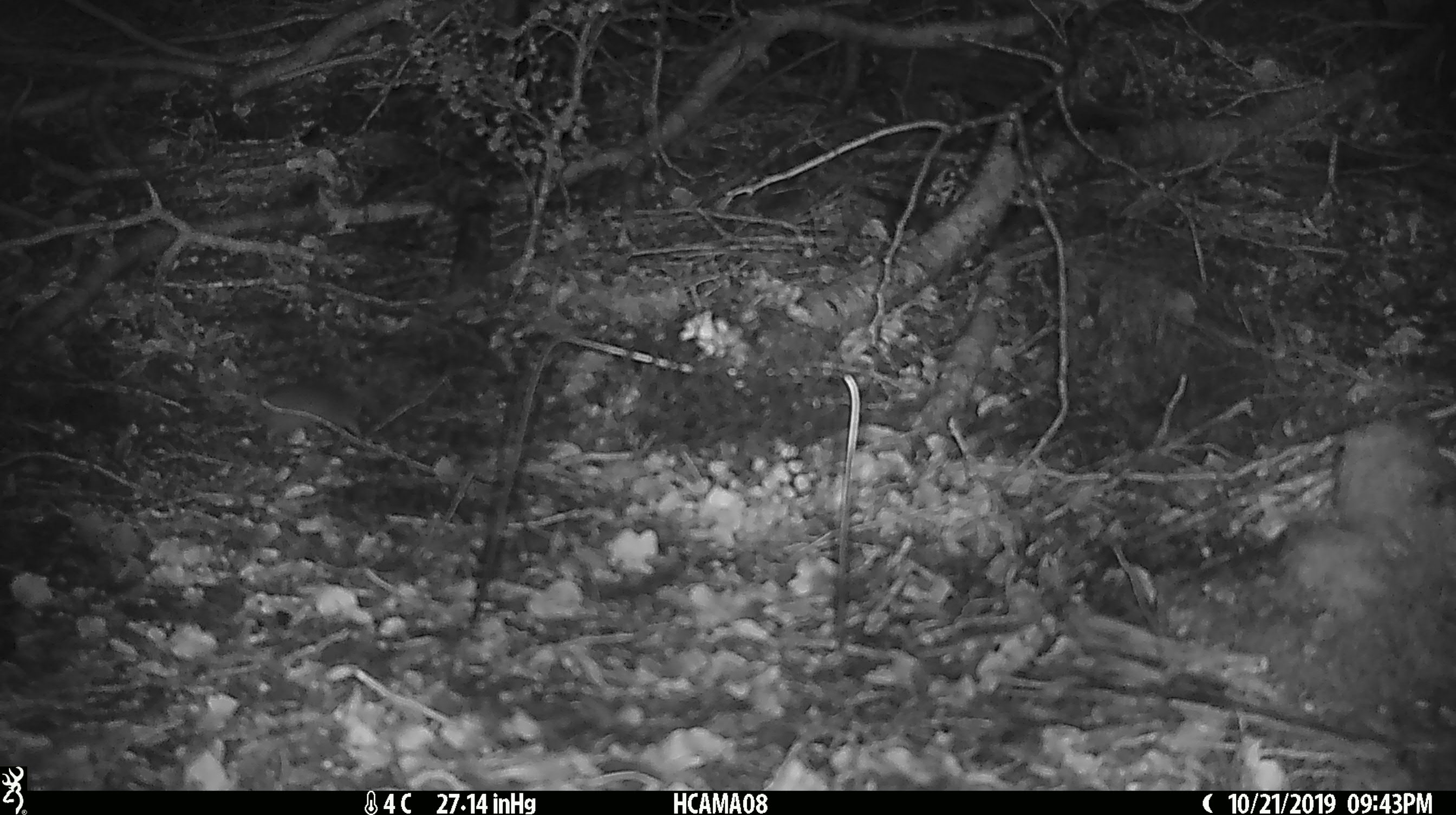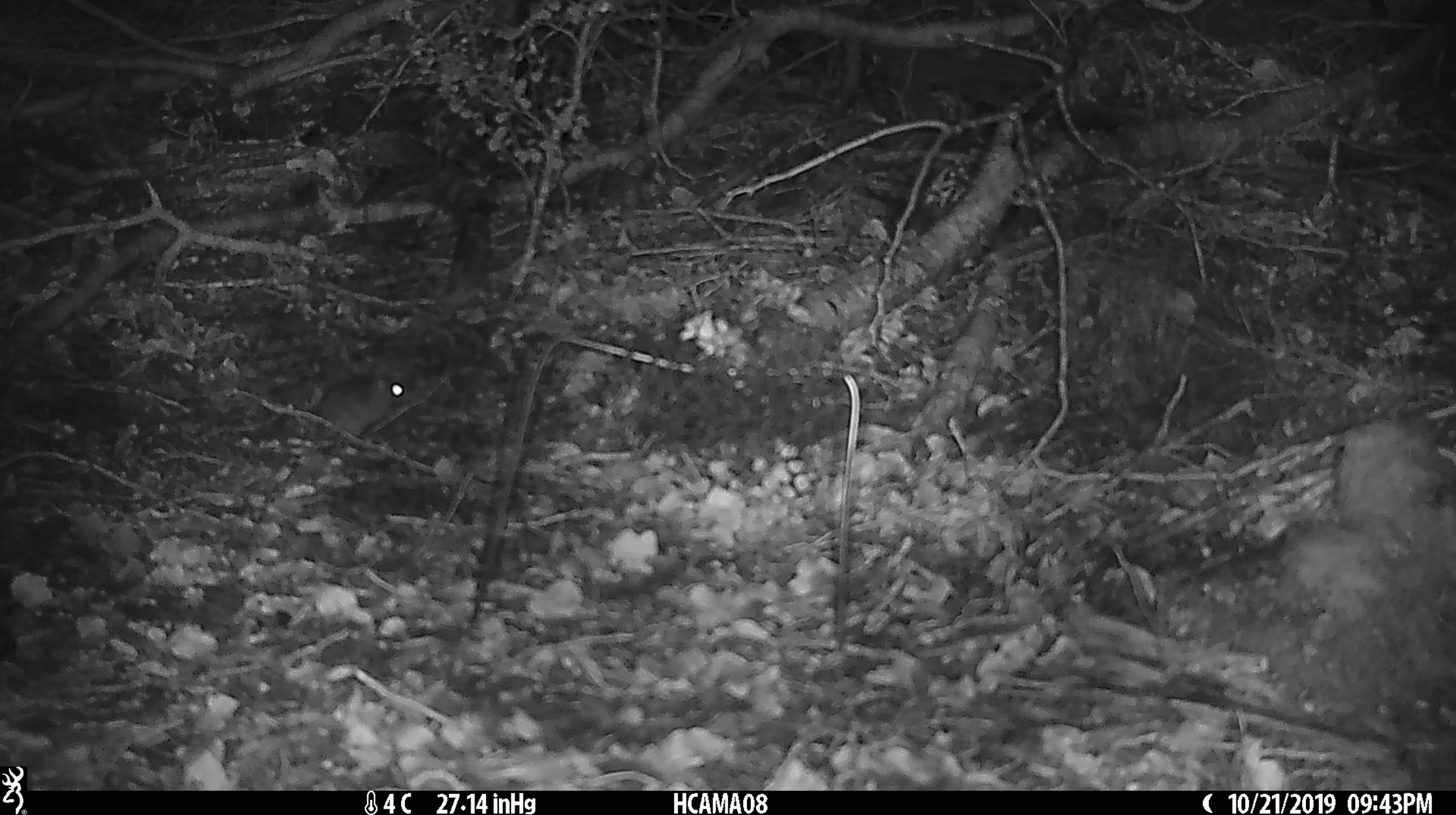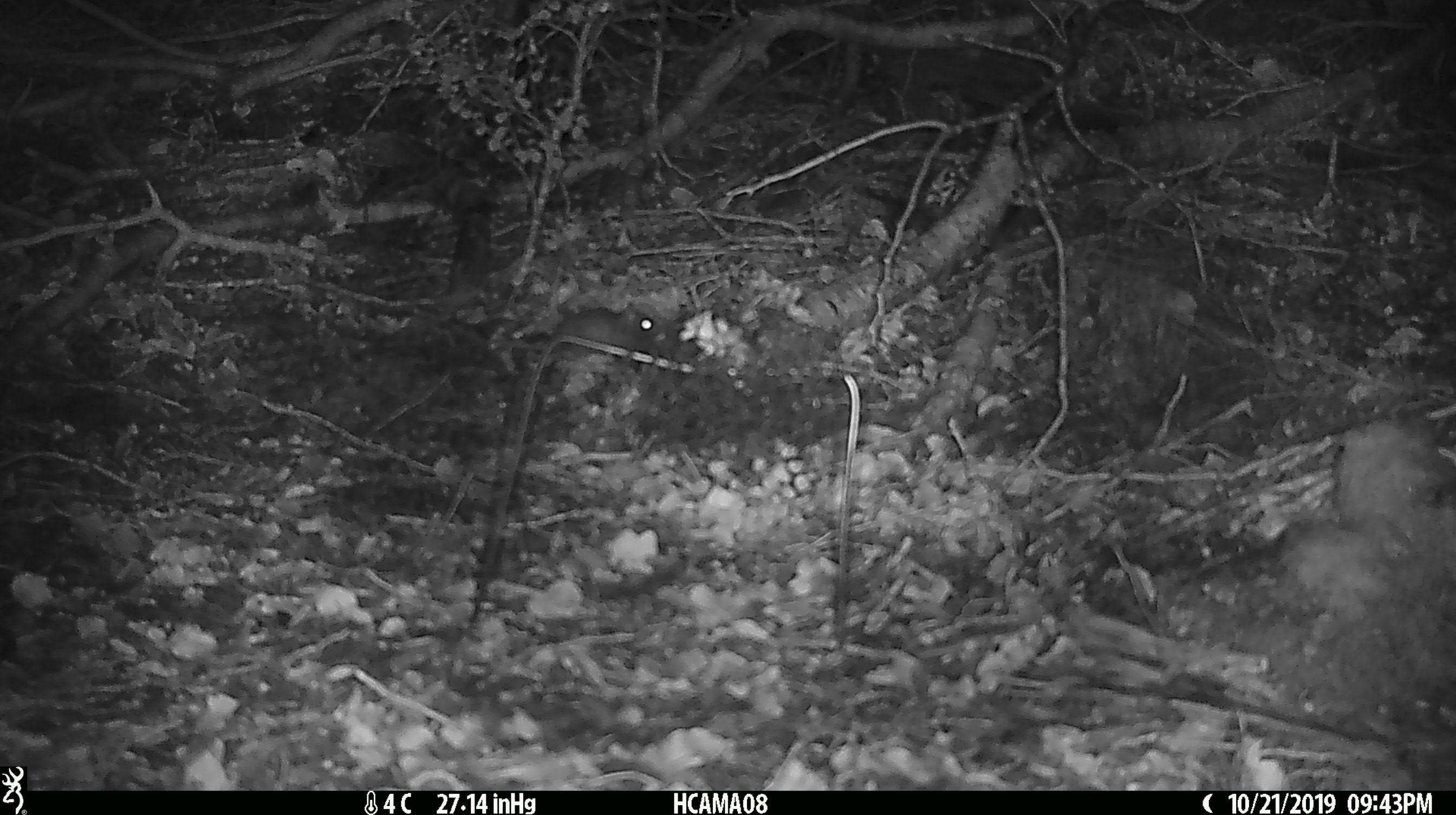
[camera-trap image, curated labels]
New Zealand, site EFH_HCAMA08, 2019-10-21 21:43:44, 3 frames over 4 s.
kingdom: Animalia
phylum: Chordata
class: Mammalia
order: Rodentia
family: Muridae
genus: Mus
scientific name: Mus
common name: mouse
Mouse (Mus).